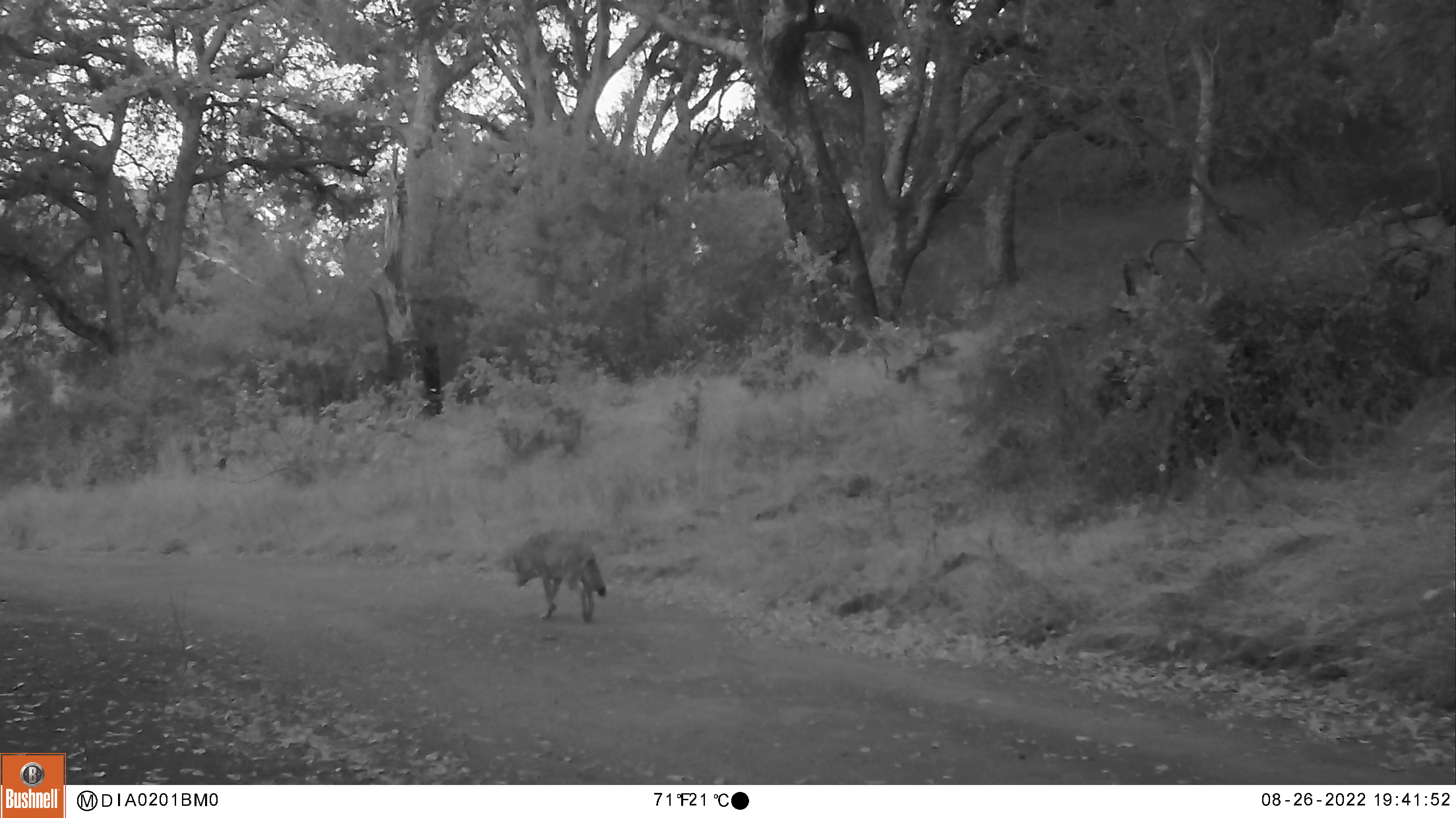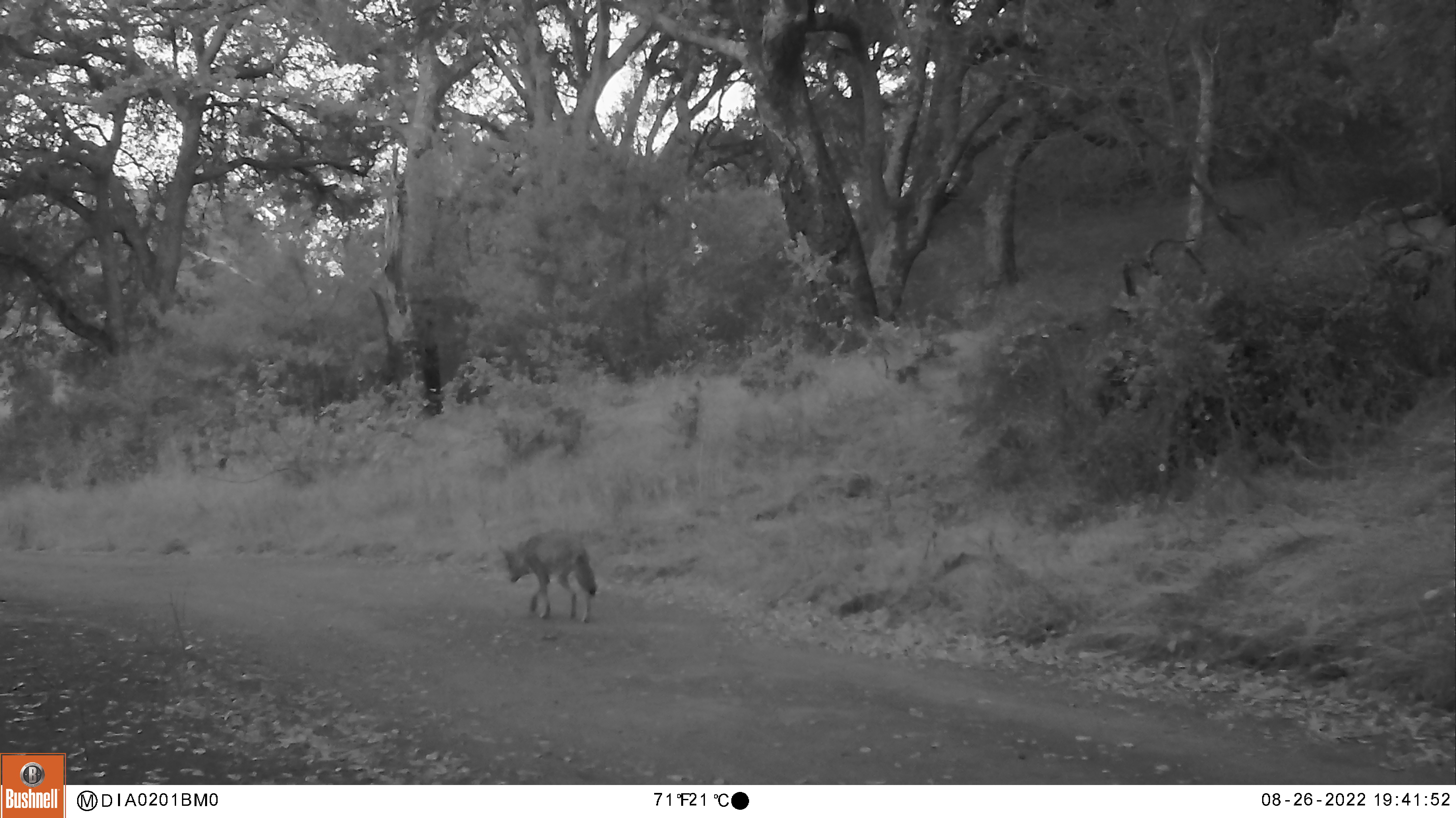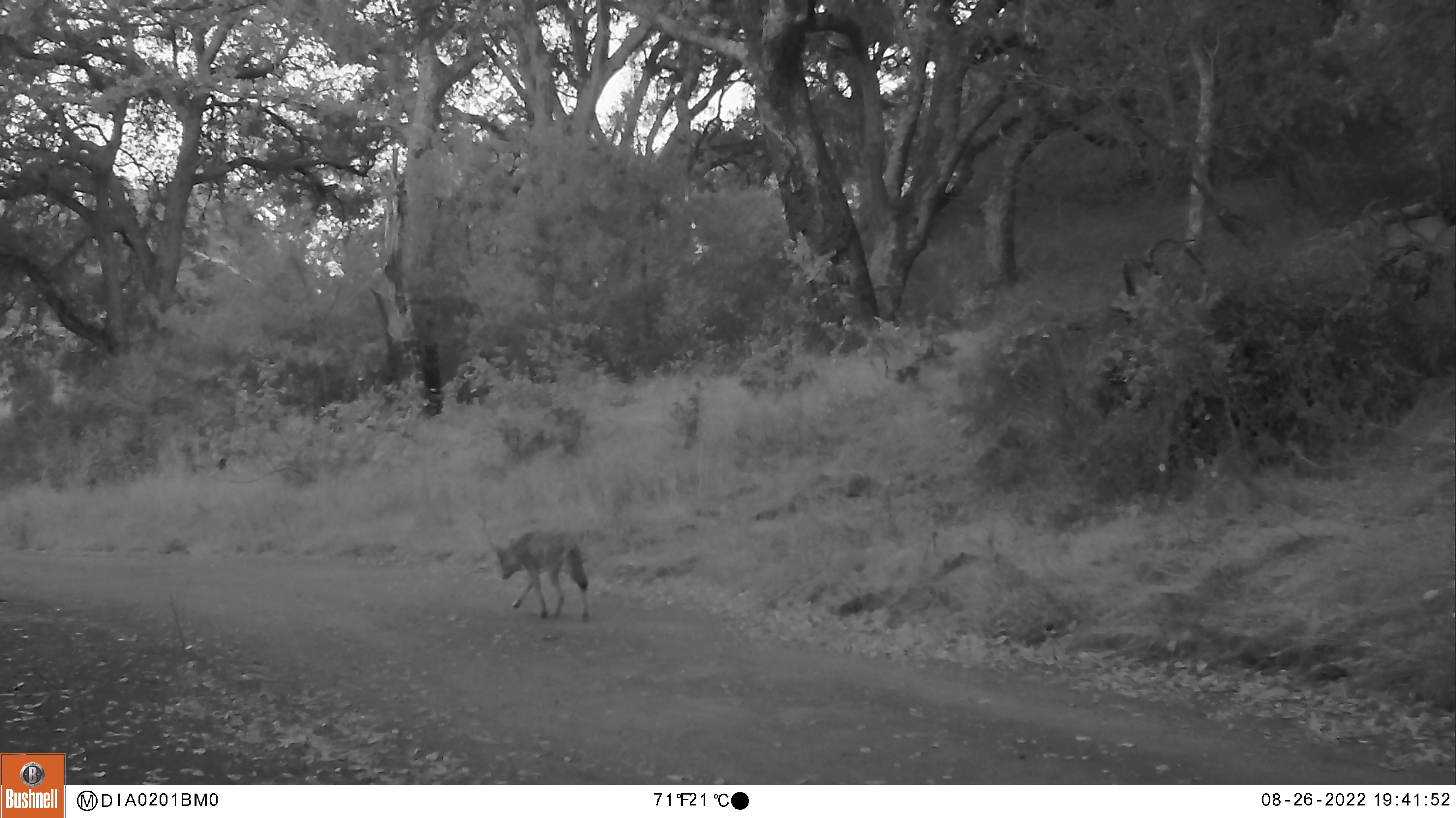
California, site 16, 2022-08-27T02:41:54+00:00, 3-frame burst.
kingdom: Animalia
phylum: Chordata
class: Mammalia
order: Carnivora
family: Canidae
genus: Canis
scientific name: Canis latrans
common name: coyote